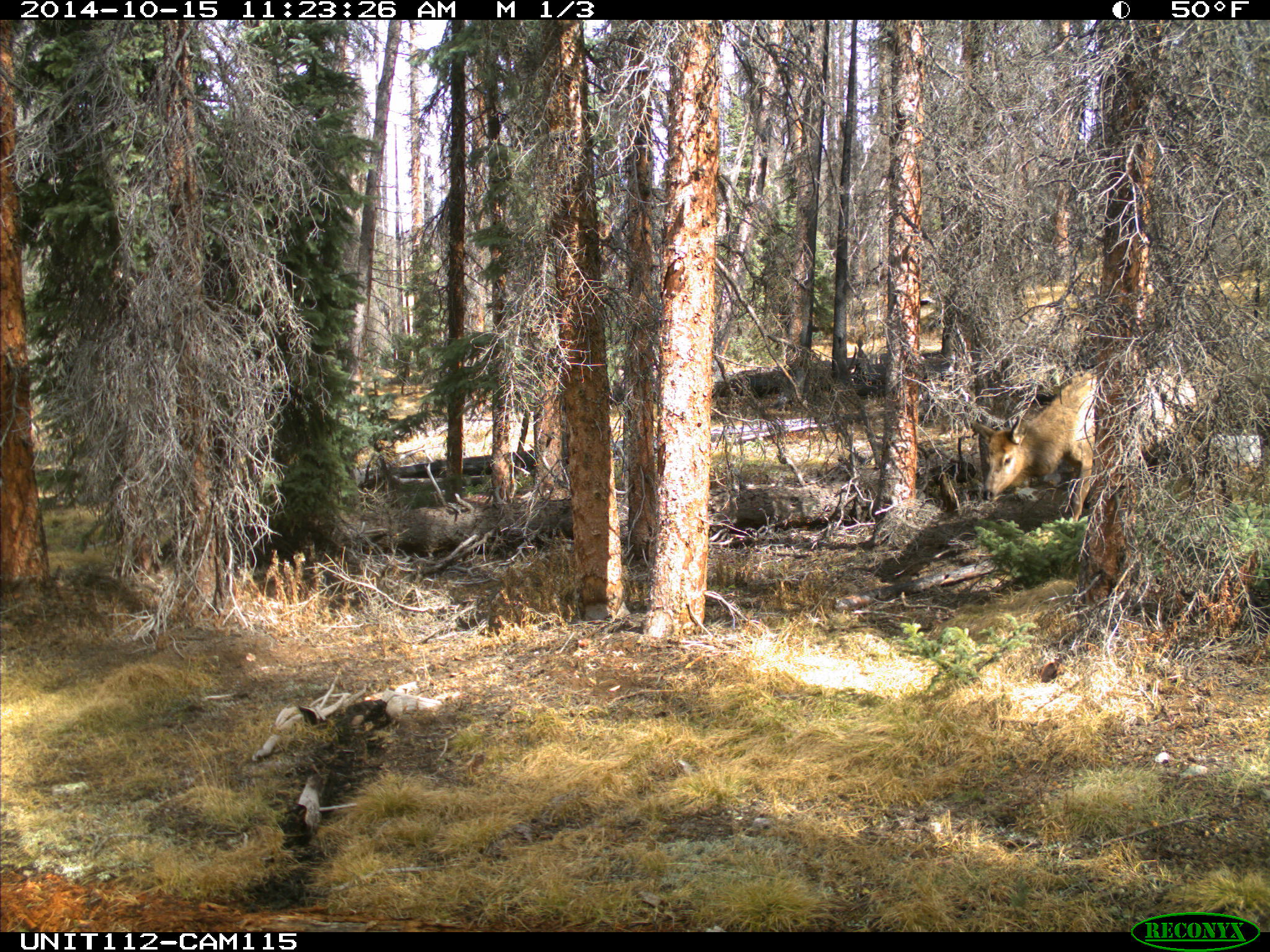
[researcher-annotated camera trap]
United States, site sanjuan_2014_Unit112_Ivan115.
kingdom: Animalia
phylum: Chordata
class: Mammalia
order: Artiodactyla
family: Cervidae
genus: Cervus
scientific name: Cervus elaphus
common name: red deer